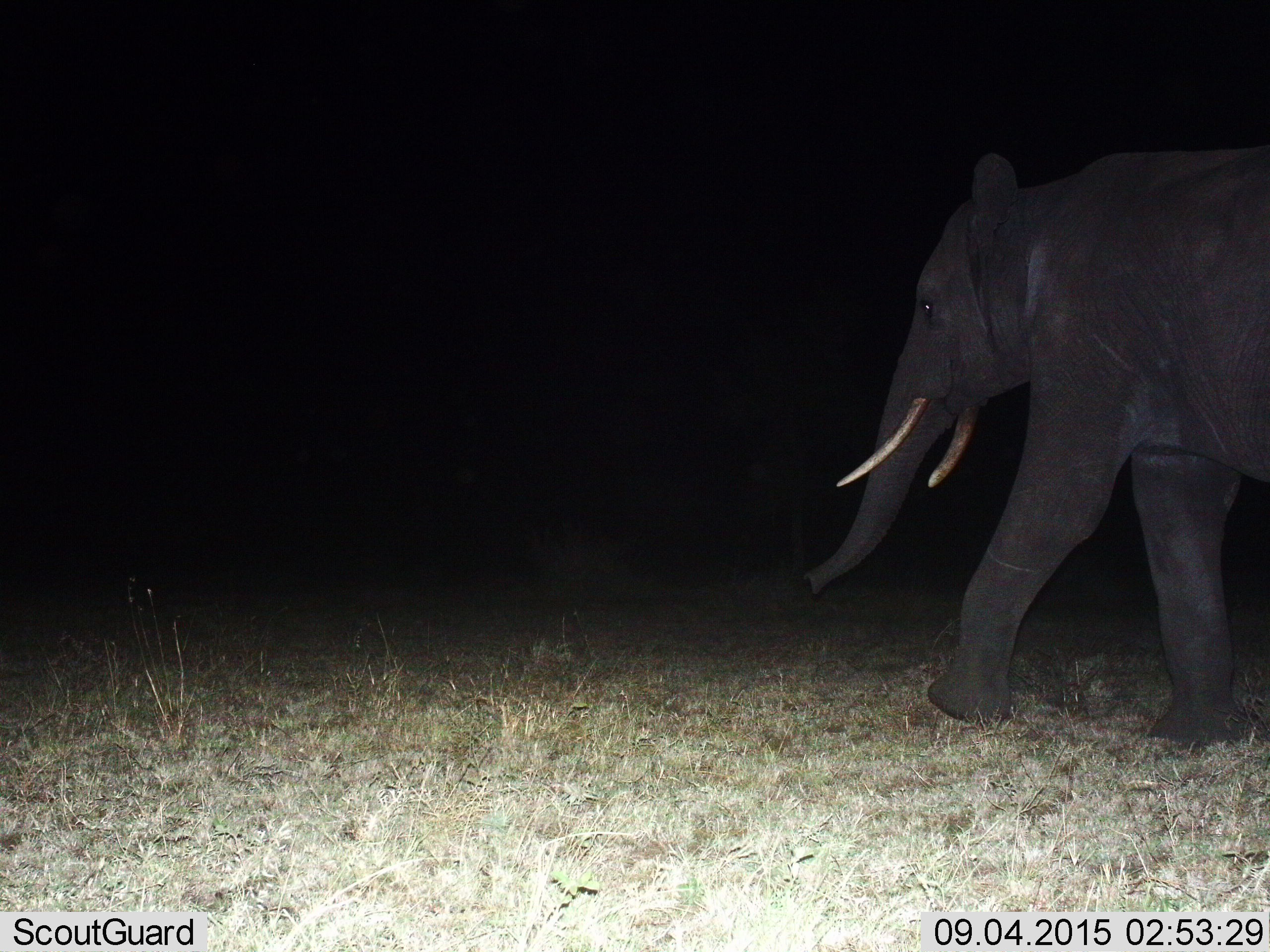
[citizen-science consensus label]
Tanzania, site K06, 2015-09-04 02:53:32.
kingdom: Animalia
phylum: Chordata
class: Mammalia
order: Proboscidea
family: Elephantidae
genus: Loxodonta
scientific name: Loxodonta africana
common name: african bush elephant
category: elephant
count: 1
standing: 30%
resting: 0%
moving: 80%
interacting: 0%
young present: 0%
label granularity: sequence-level